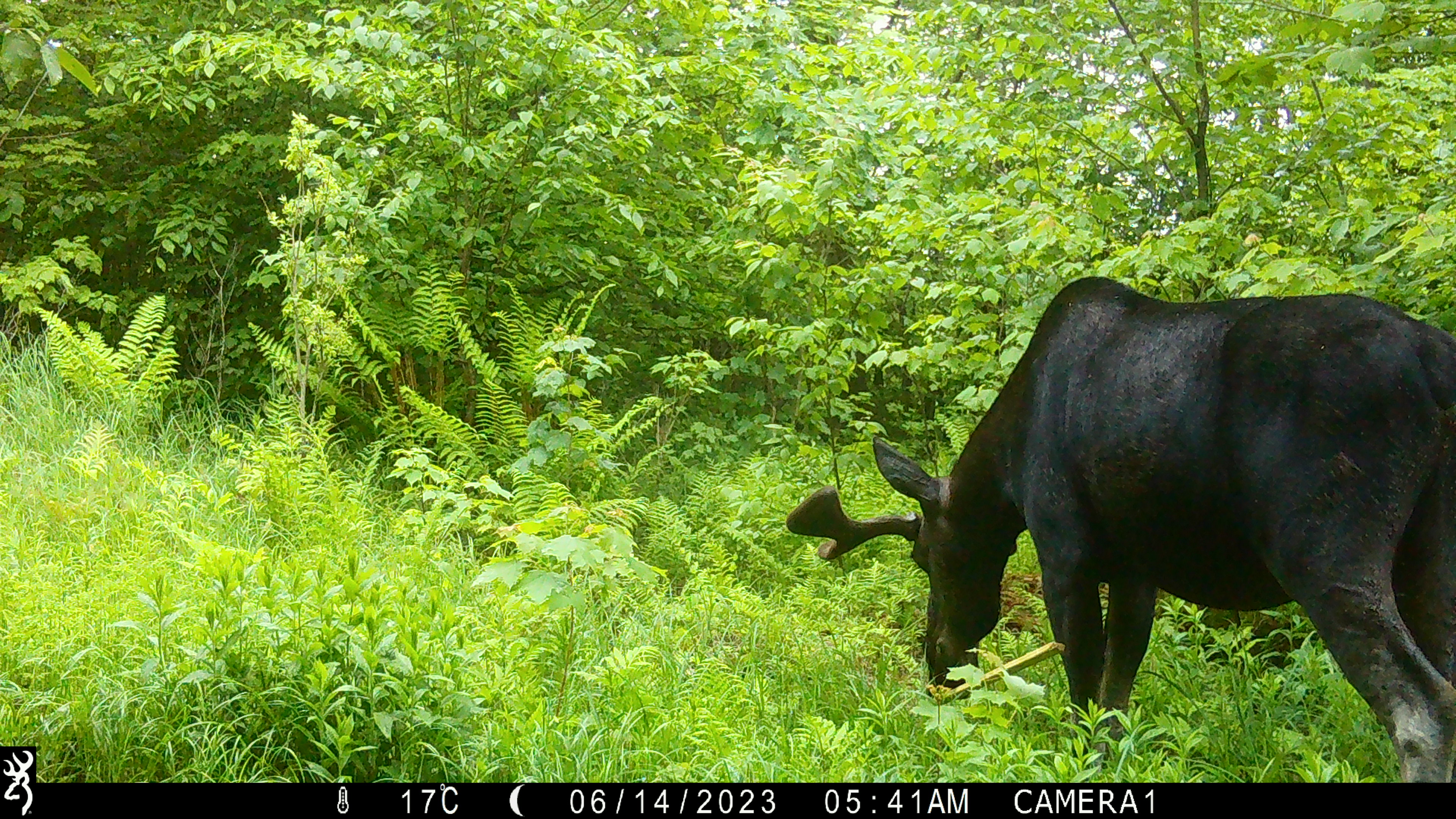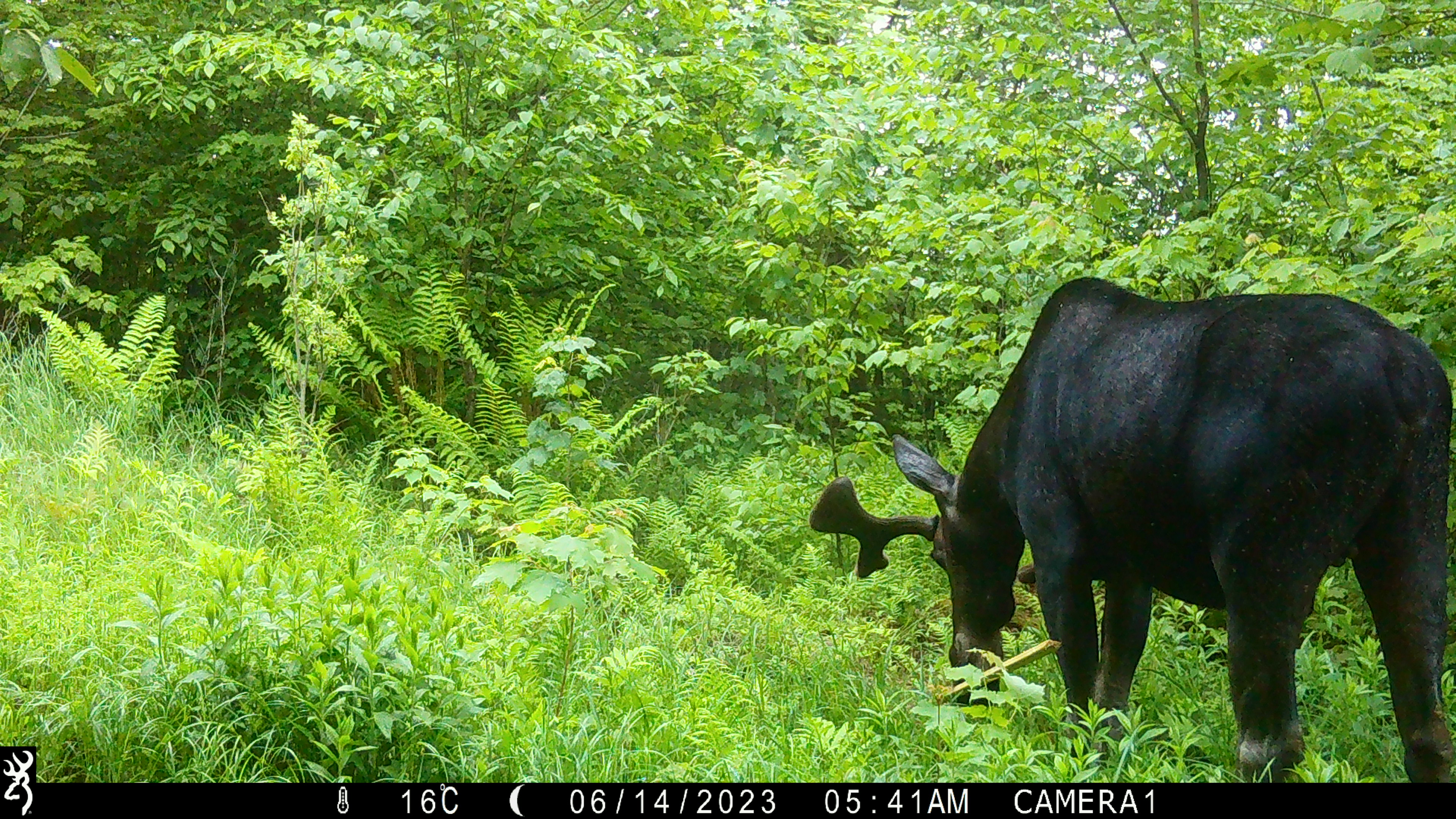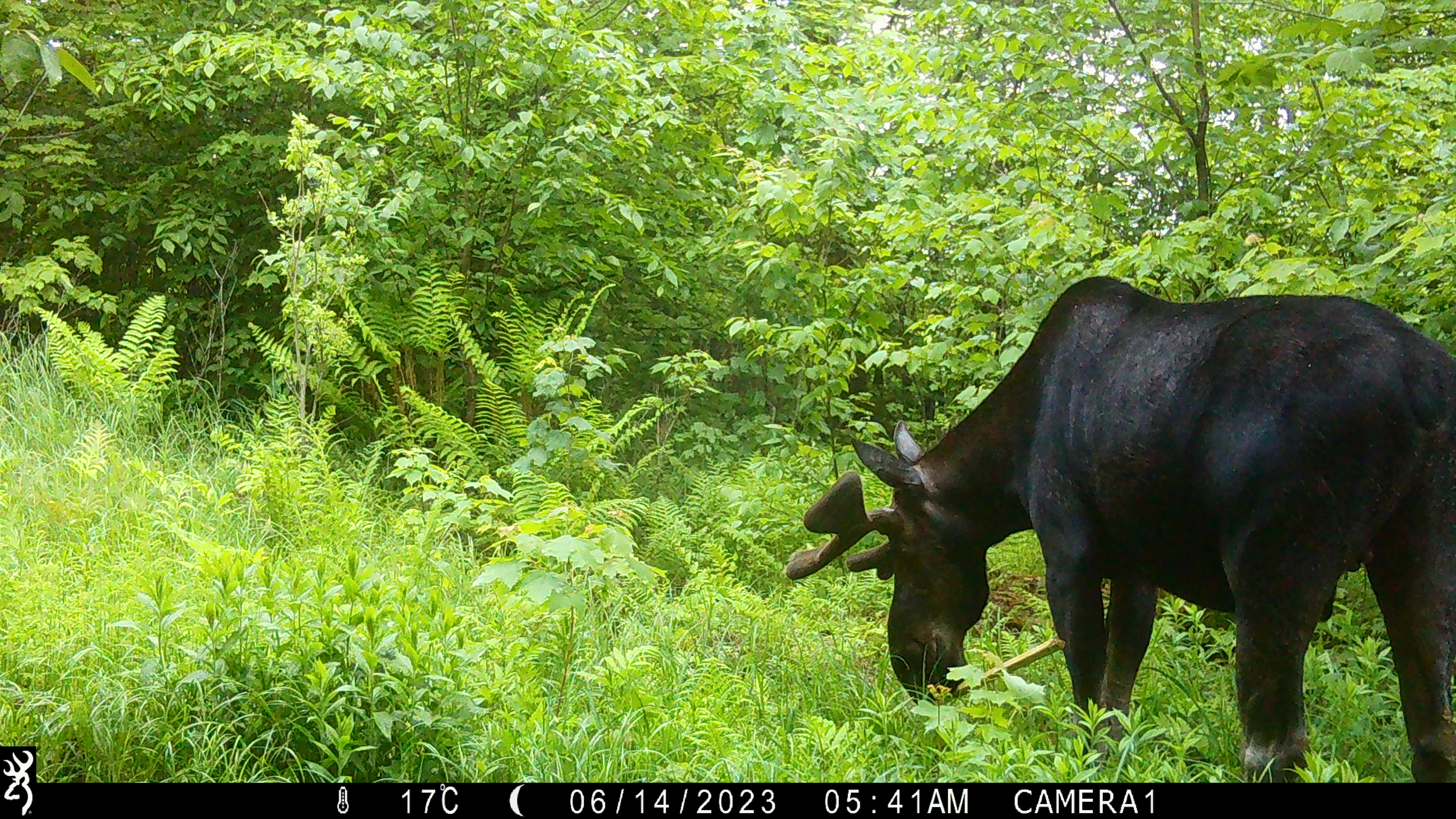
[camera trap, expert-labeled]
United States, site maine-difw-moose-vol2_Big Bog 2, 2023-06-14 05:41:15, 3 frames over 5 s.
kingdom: Animalia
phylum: Chordata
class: Mammalia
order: Artiodactyla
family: Cervidae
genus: Alces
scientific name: Alces alces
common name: moose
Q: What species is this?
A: Moose (Alces alces).